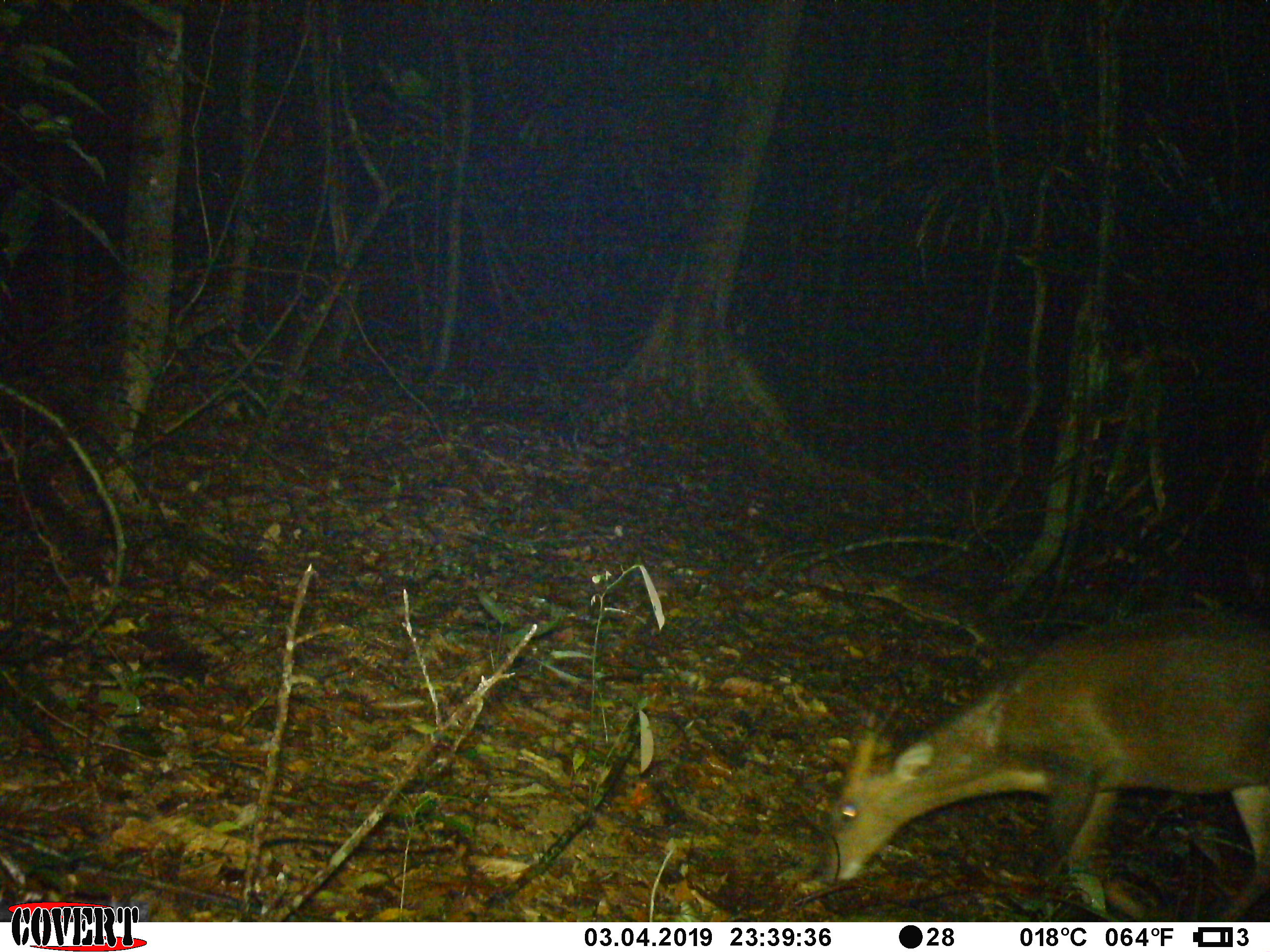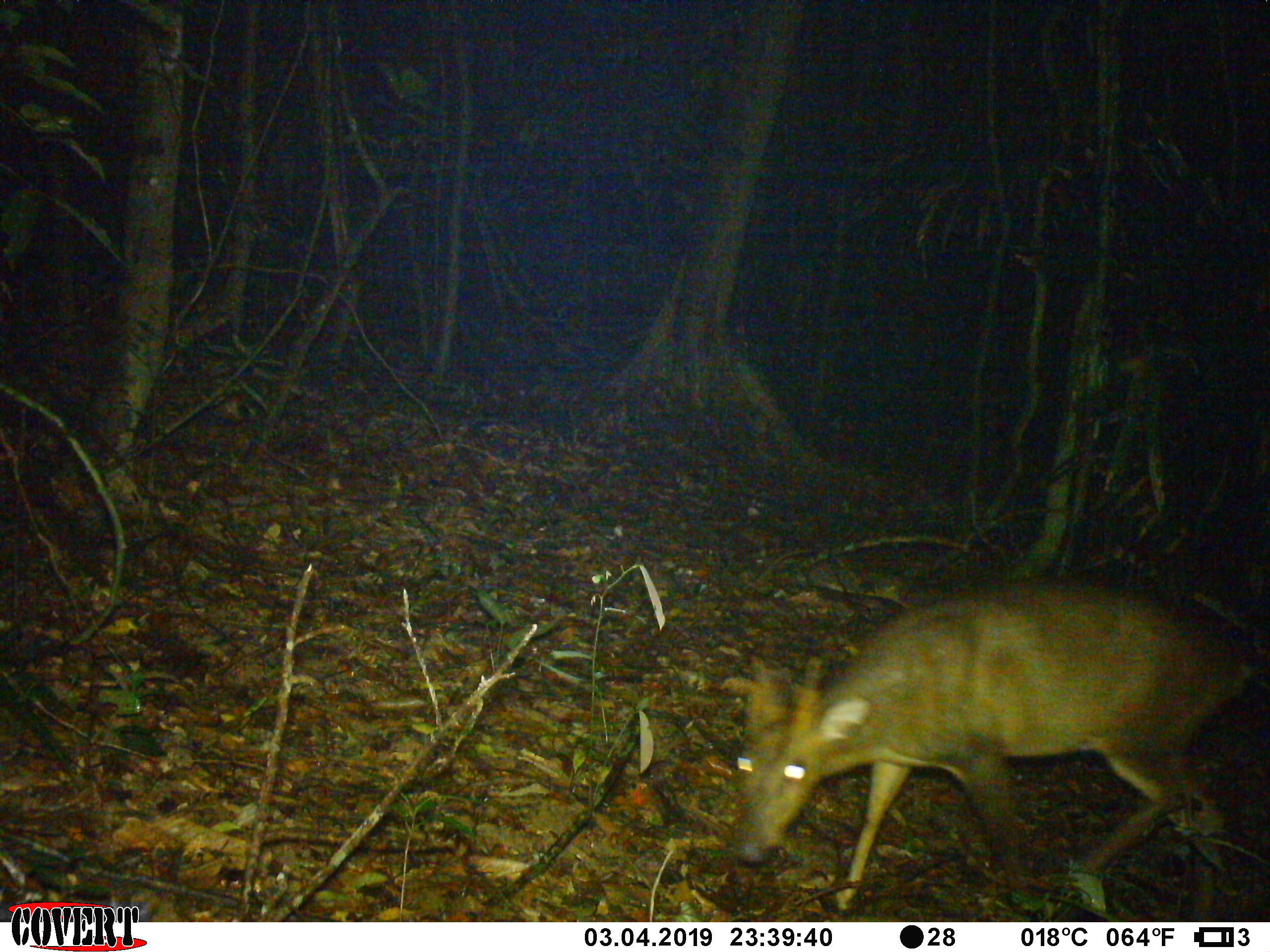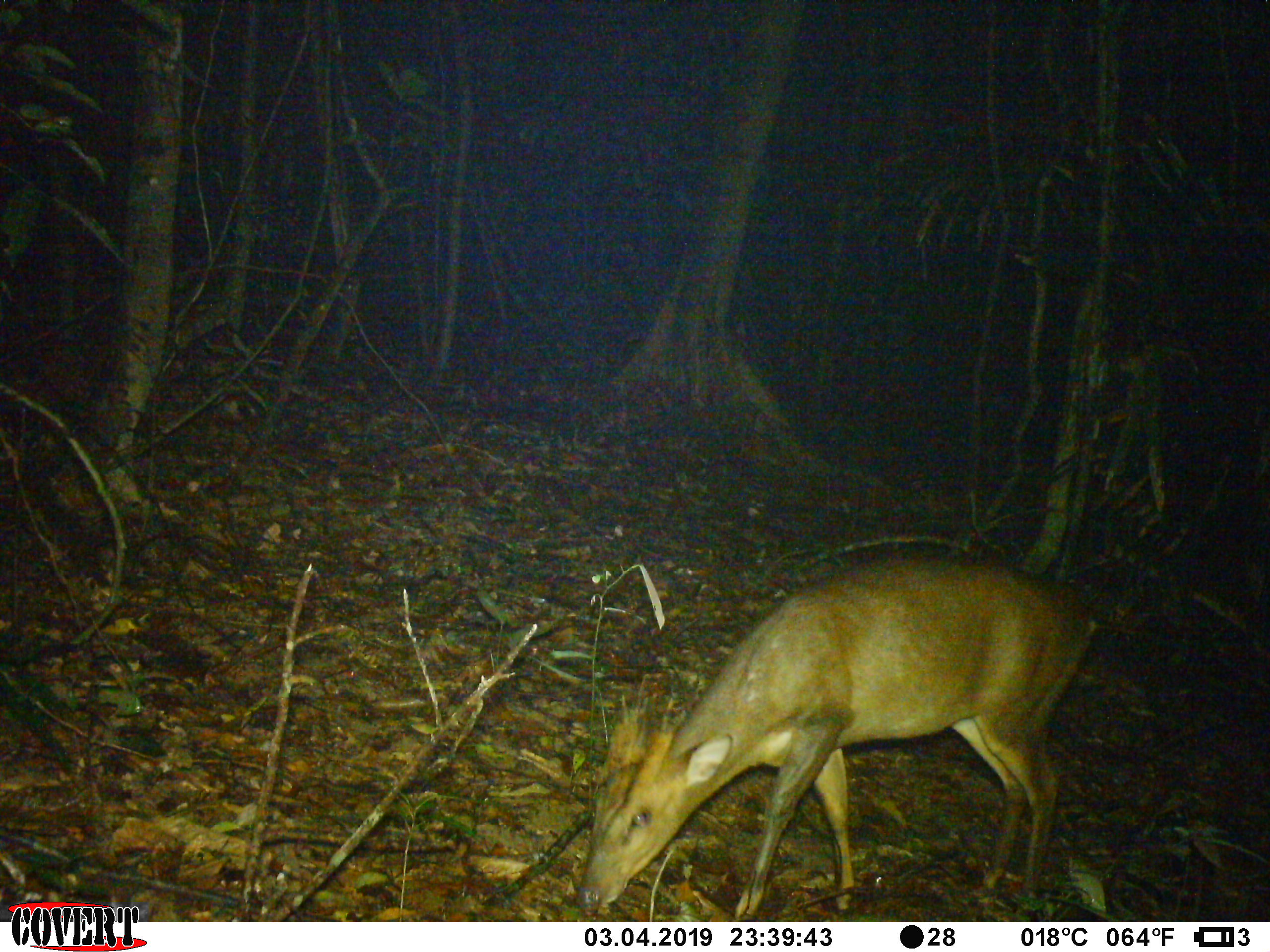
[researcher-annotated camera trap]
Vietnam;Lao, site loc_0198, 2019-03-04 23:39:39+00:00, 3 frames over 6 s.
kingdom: Animalia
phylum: Chordata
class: Mammalia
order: Artiodactyla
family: Cervidae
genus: Muntiacus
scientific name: Muntiacus vuquangensis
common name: large-antlered muntjac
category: large antlered muntjac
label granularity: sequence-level